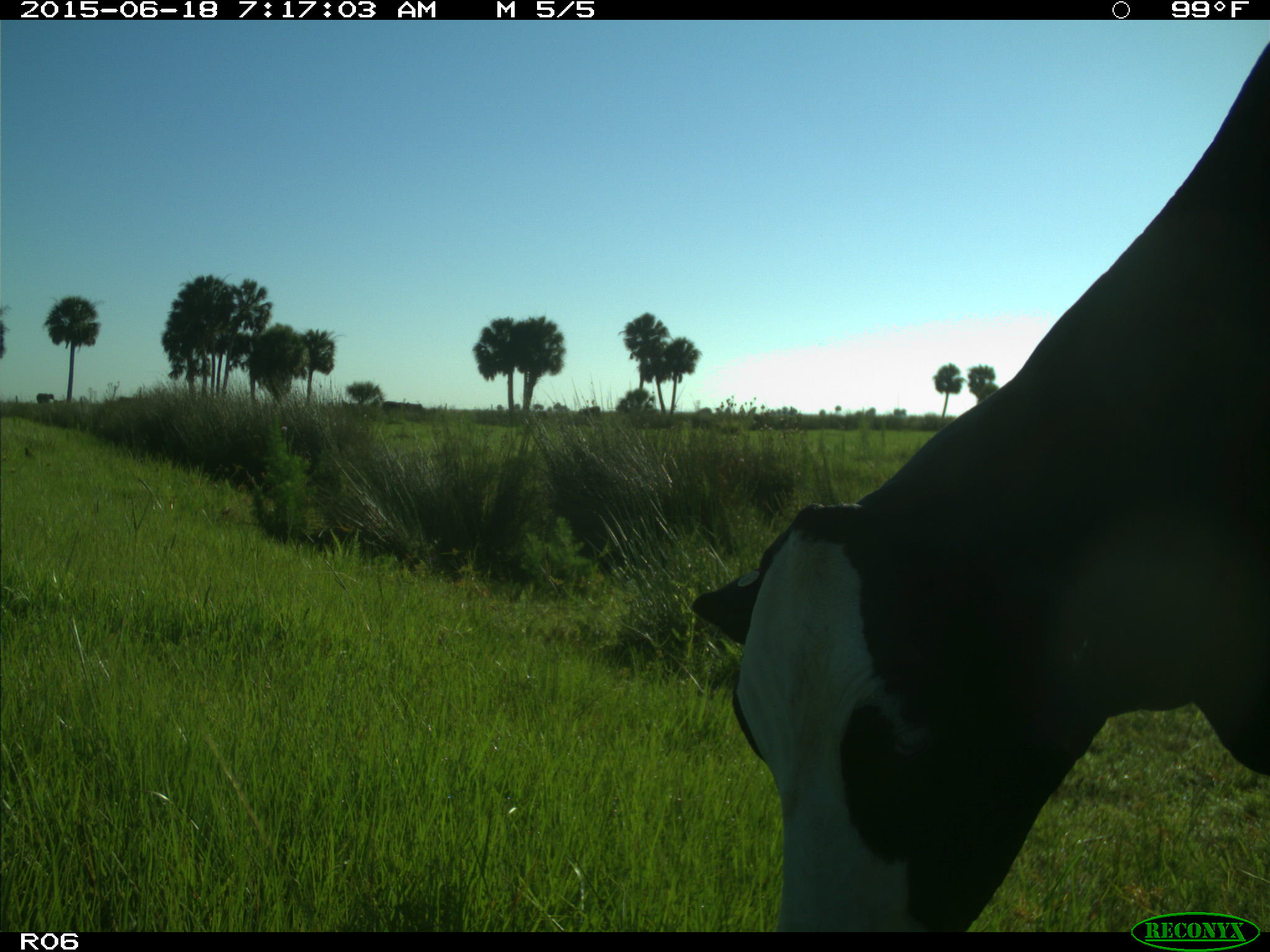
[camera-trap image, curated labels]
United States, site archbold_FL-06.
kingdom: Animalia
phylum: Chordata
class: Mammalia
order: Artiodactyla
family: Bovidae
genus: Bos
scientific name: Bos taurus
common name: domestic cow